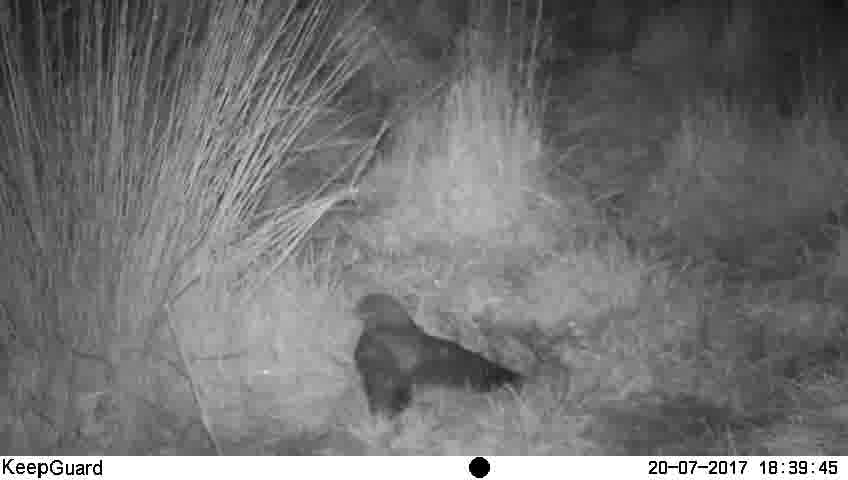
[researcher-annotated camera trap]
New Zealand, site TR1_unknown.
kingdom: Animalia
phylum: Chordata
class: Aves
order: Strigiformes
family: Strigidae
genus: Ninox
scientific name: Ninox novaeseelandiae novaeseelandiae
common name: morepork